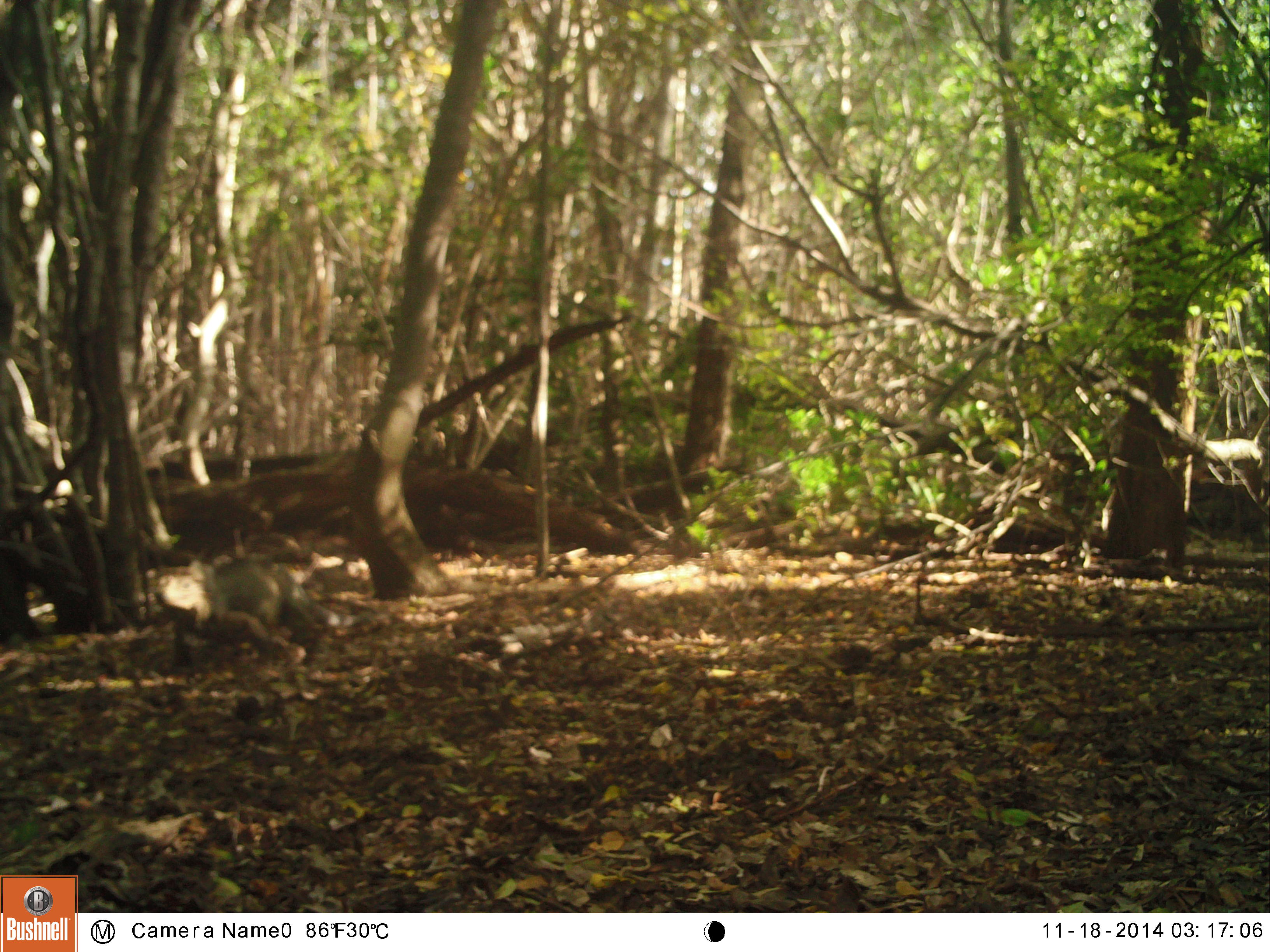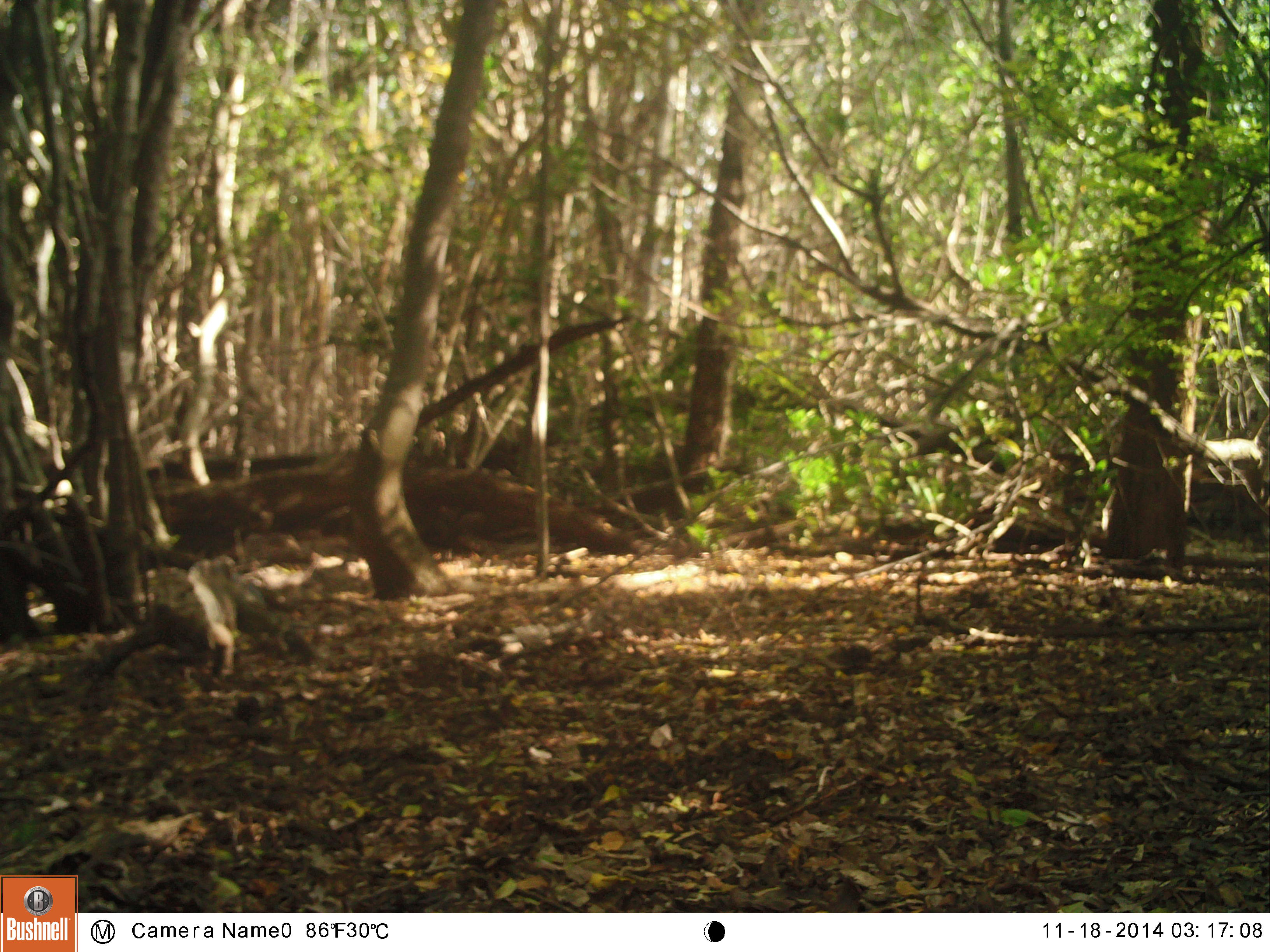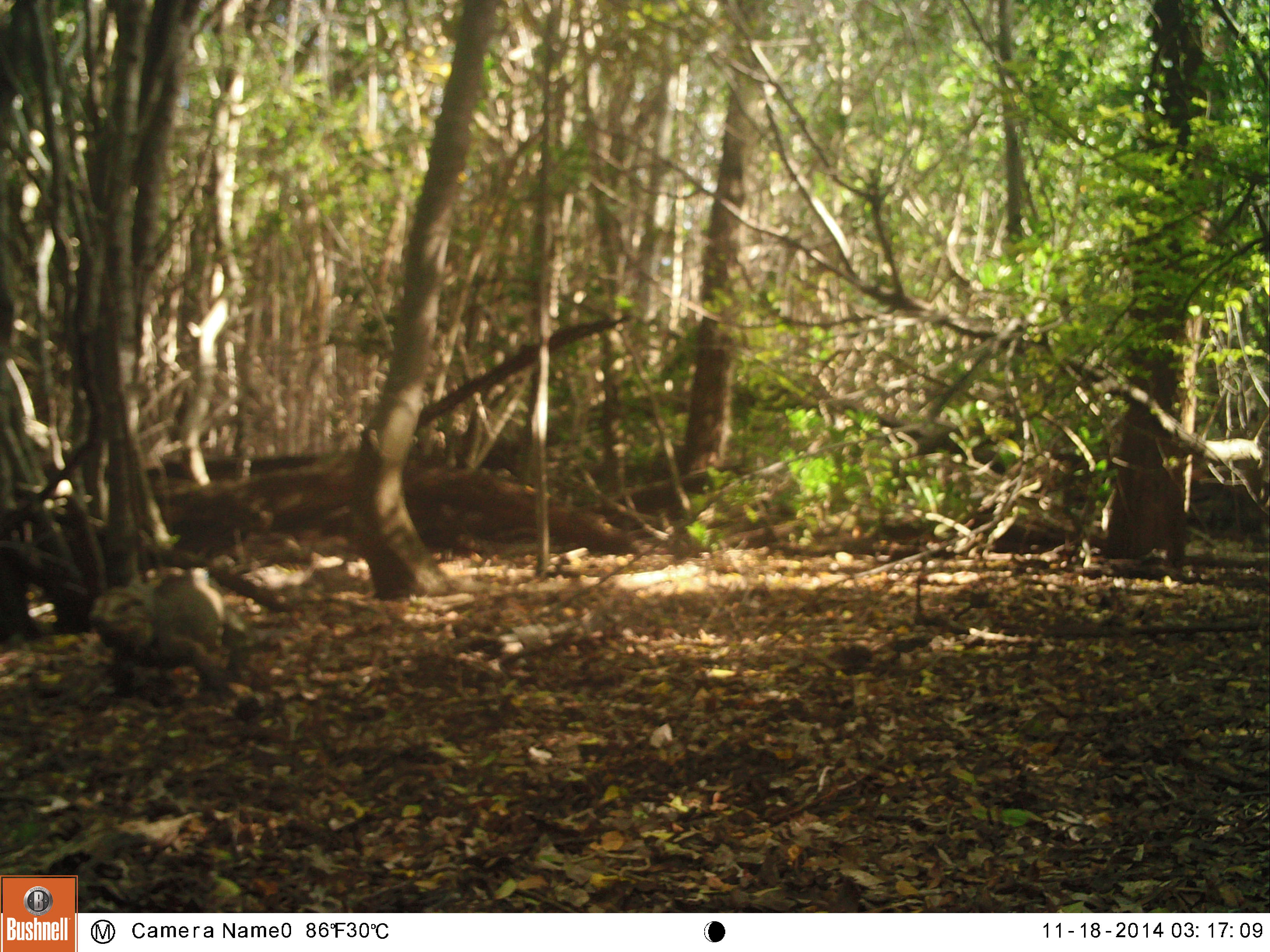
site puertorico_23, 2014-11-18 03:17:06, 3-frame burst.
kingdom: Animalia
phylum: Chordata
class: Reptilia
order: Squamata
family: Iguanidae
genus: Iguana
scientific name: Iguana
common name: typical iguanas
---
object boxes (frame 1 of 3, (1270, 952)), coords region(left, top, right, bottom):
iguana: region(161, 552, 326, 657)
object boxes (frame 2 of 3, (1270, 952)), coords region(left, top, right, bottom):
iguana: region(87, 552, 311, 682)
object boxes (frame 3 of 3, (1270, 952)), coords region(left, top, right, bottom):
iguana: region(86, 563, 270, 676)